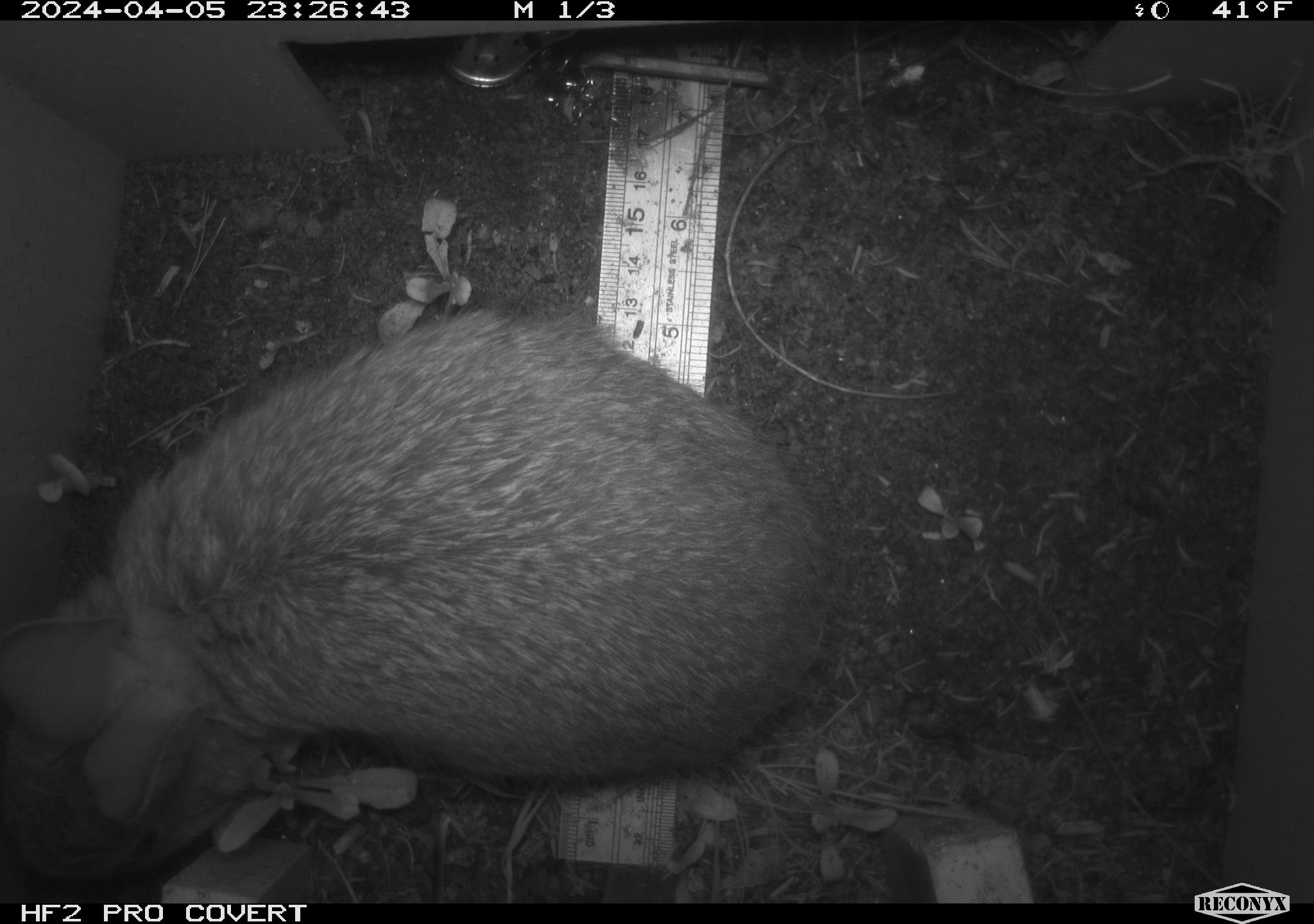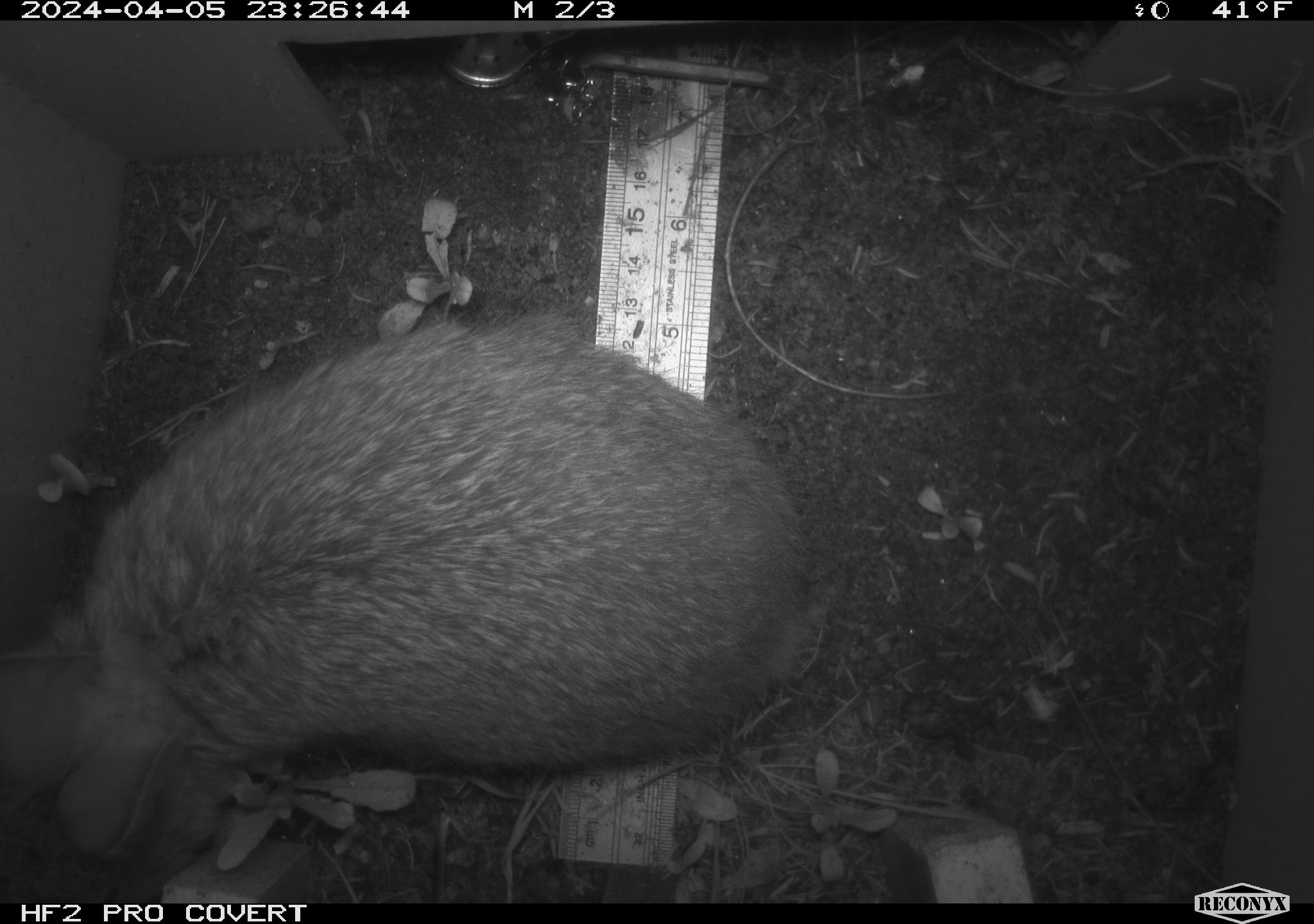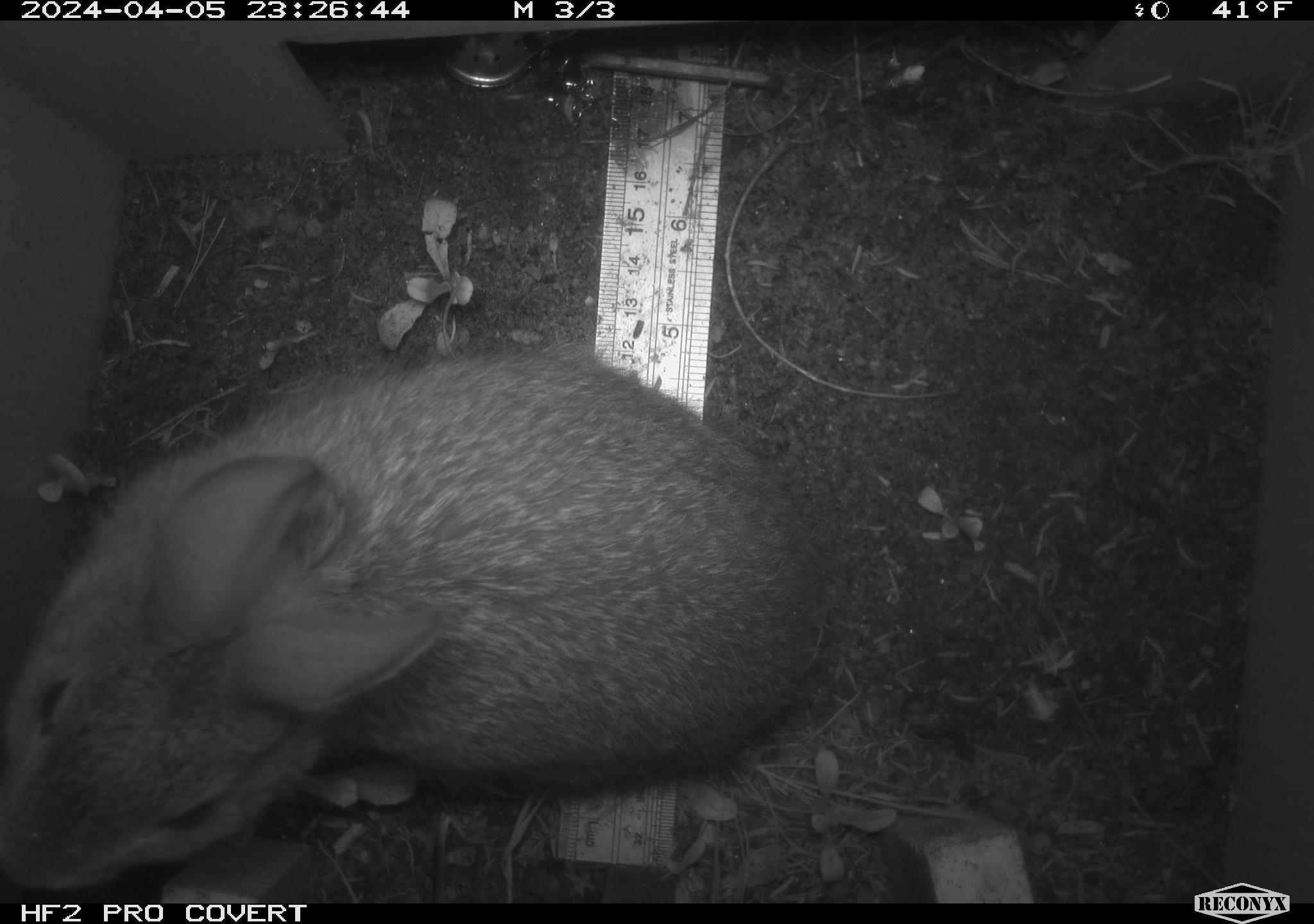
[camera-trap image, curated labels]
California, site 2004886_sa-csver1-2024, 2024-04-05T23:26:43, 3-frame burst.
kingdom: Animalia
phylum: Chordata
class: Mammalia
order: Lagomorpha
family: Leporidae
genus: Sylvilagus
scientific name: Sylvilagus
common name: cottontail rabbits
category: sylvilagus species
Sylvilagus species (cottontail rabbits) (Sylvilagus).